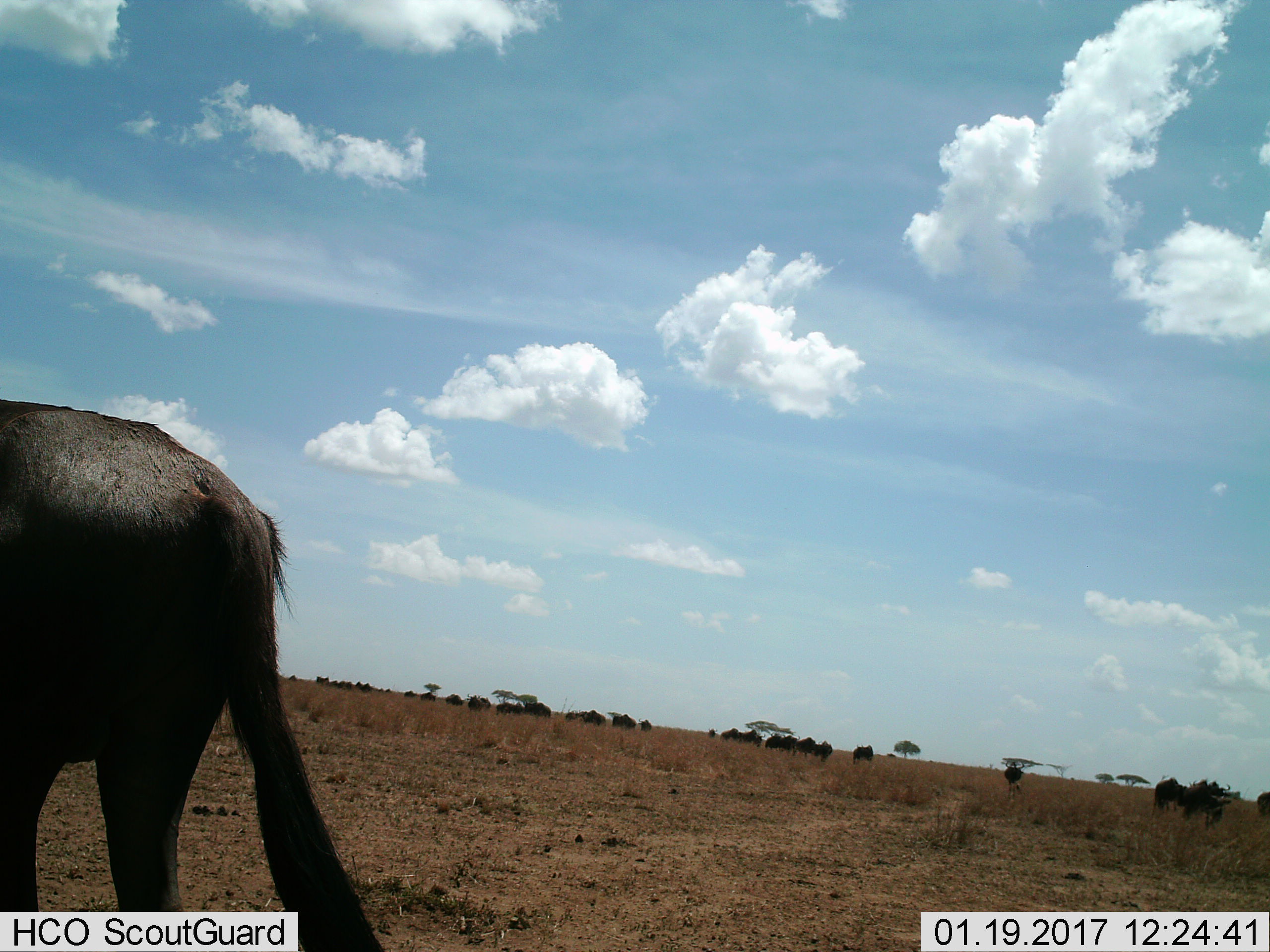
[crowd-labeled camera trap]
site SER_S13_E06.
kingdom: Animalia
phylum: Chordata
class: Mammalia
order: Artiodactyla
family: Bovidae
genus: Connochaetes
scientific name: Connochaetes taurinus taurinus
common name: blue wildebeest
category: wildebeestblue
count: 1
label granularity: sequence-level